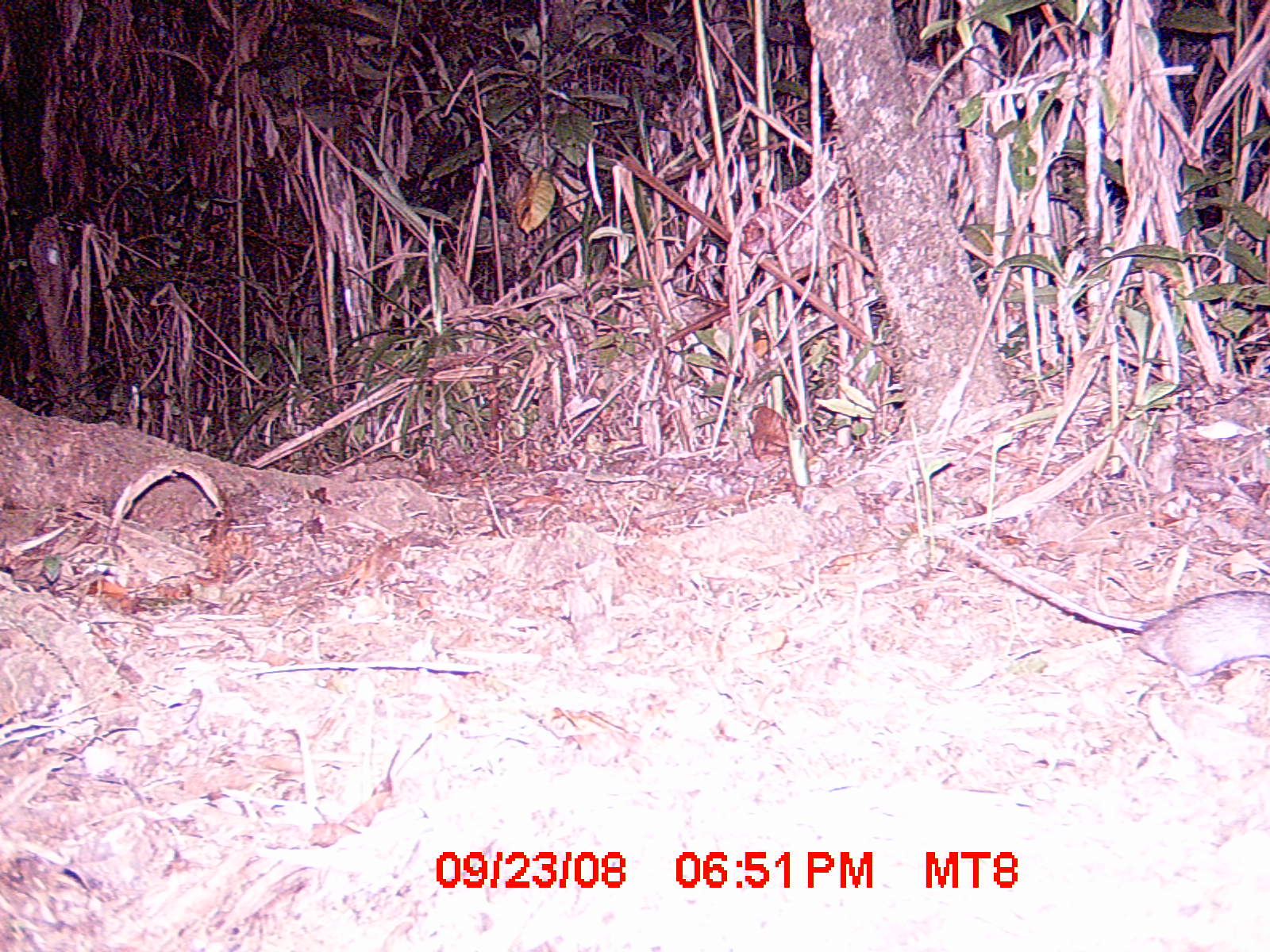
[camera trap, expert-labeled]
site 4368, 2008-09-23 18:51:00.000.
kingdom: Animalia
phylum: Chordata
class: Mammalia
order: Rodentia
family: Muridae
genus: Rattus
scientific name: Rattus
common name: rodent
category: unknown rat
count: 1